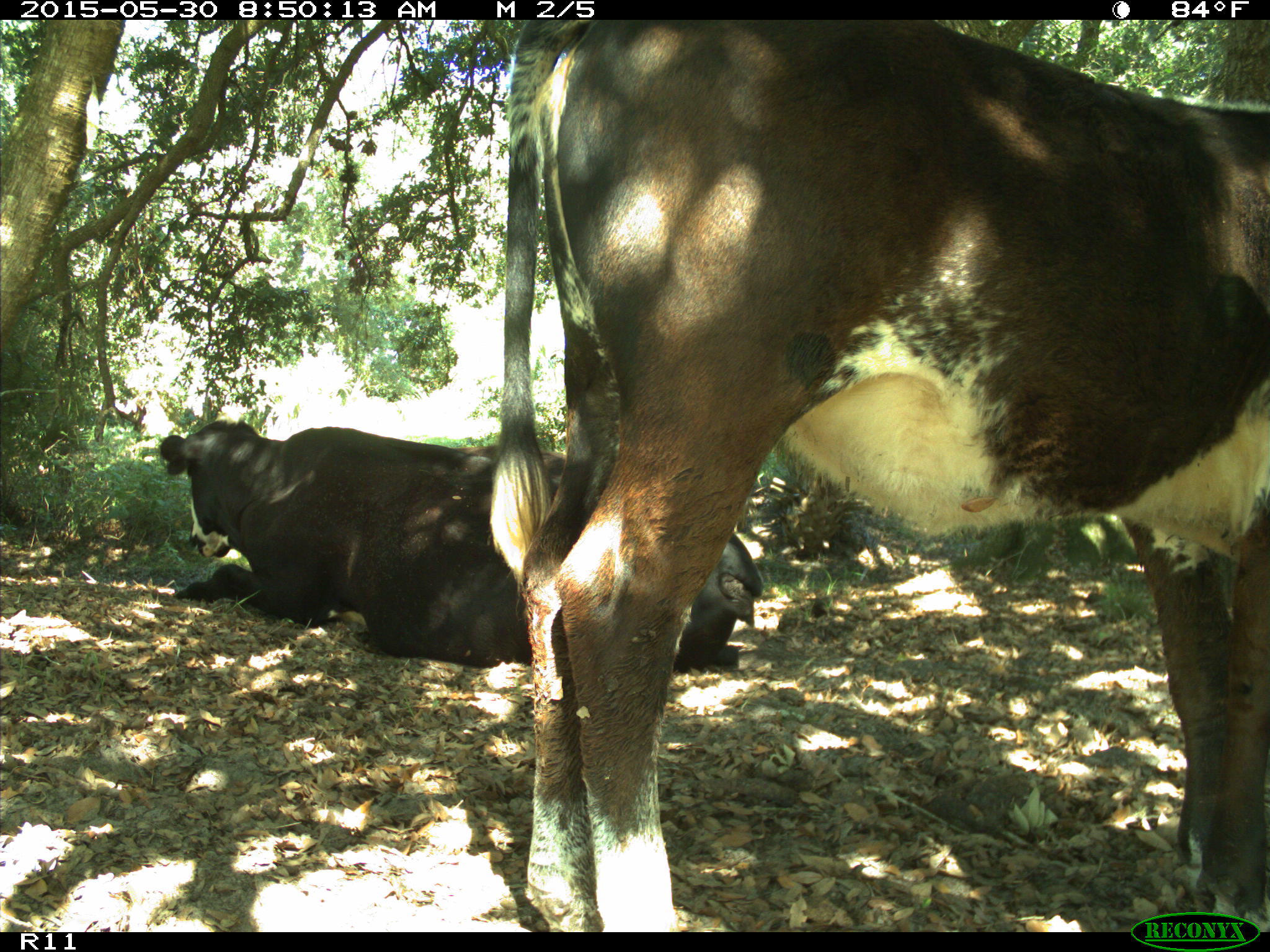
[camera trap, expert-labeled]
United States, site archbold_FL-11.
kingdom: Animalia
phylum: Chordata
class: Mammalia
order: Artiodactyla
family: Bovidae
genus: Bos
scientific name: Bos taurus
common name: domestic cow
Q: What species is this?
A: Bos taurus (domestic cow).